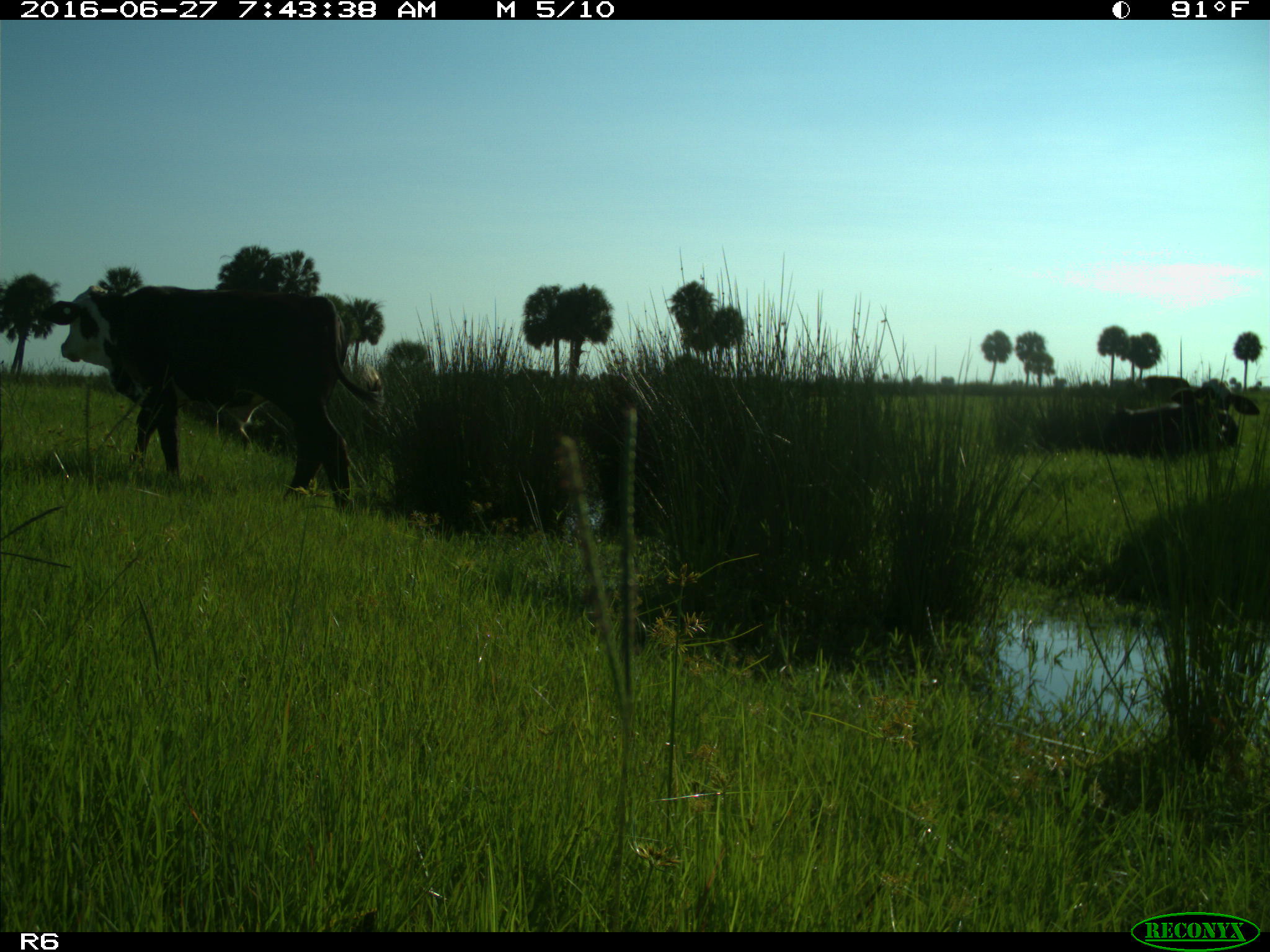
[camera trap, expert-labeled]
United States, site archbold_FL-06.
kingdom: Animalia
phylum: Chordata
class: Mammalia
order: Artiodactyla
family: Bovidae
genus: Bos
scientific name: Bos taurus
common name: domestic cow